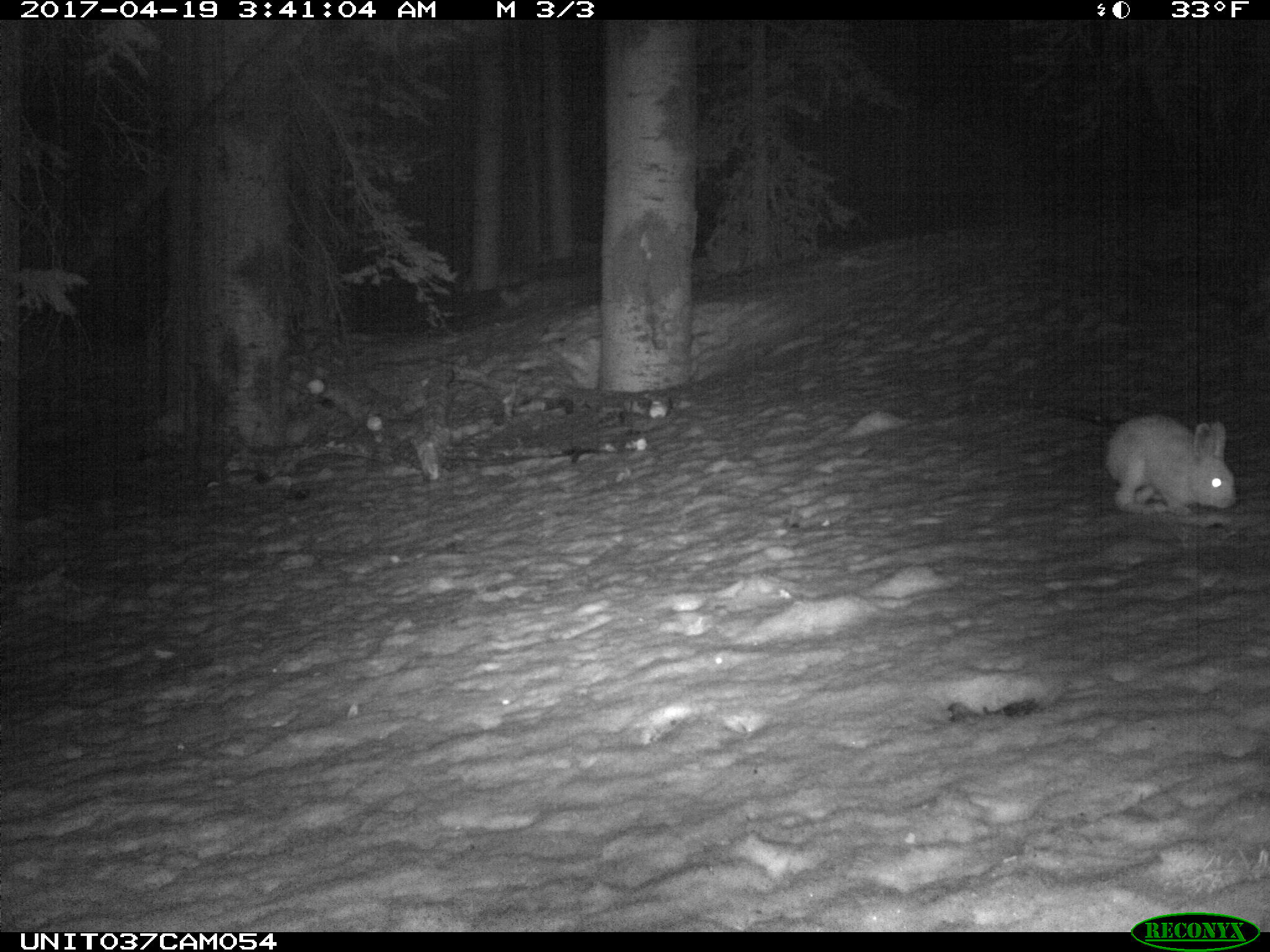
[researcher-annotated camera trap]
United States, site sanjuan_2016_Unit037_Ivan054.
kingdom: Animalia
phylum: Chordata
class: Mammalia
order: Lagomorpha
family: Leporidae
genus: Lepus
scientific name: Lepus americanus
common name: snowshoe hare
Lepus americanus (snowshoe hare).